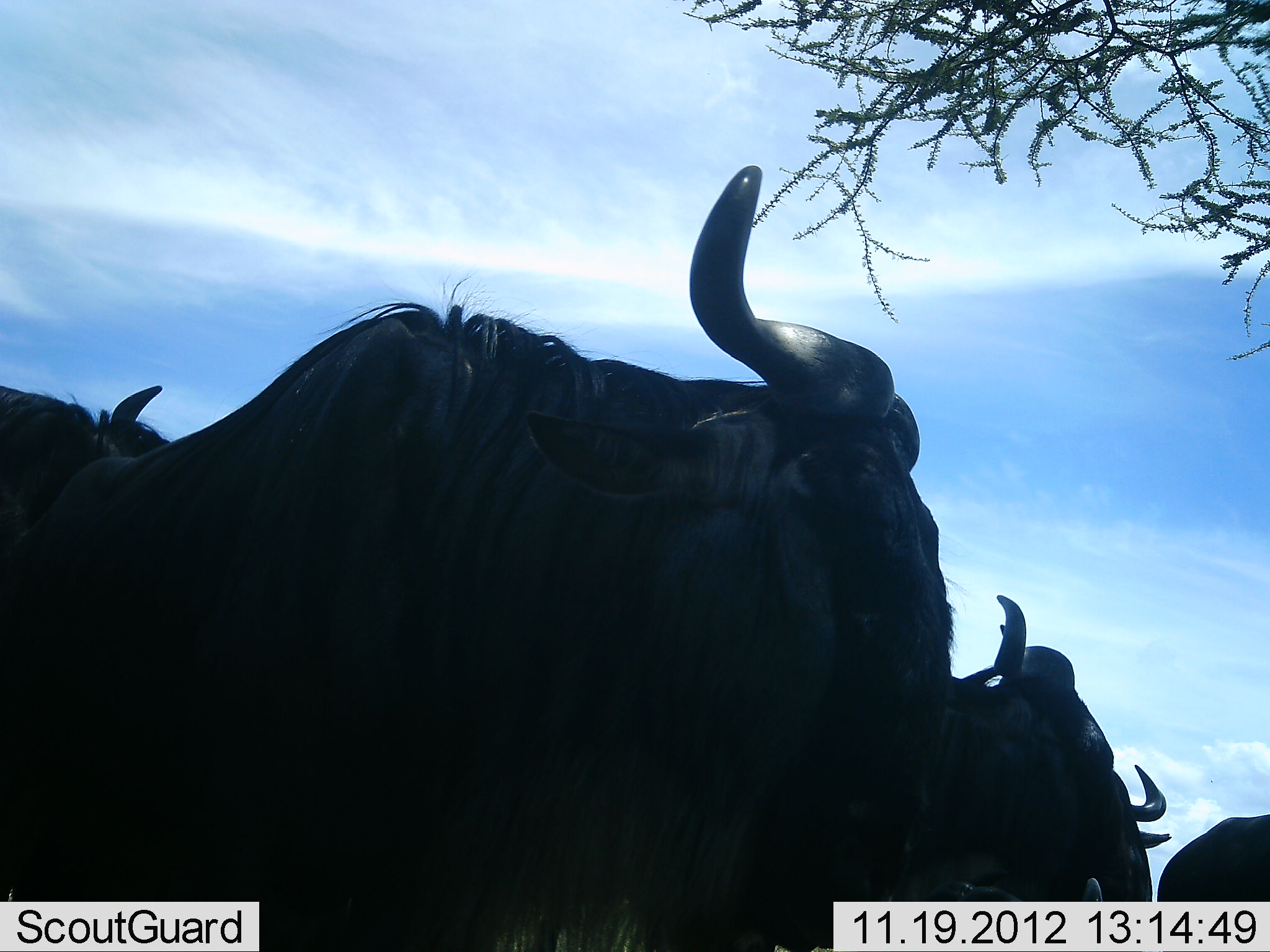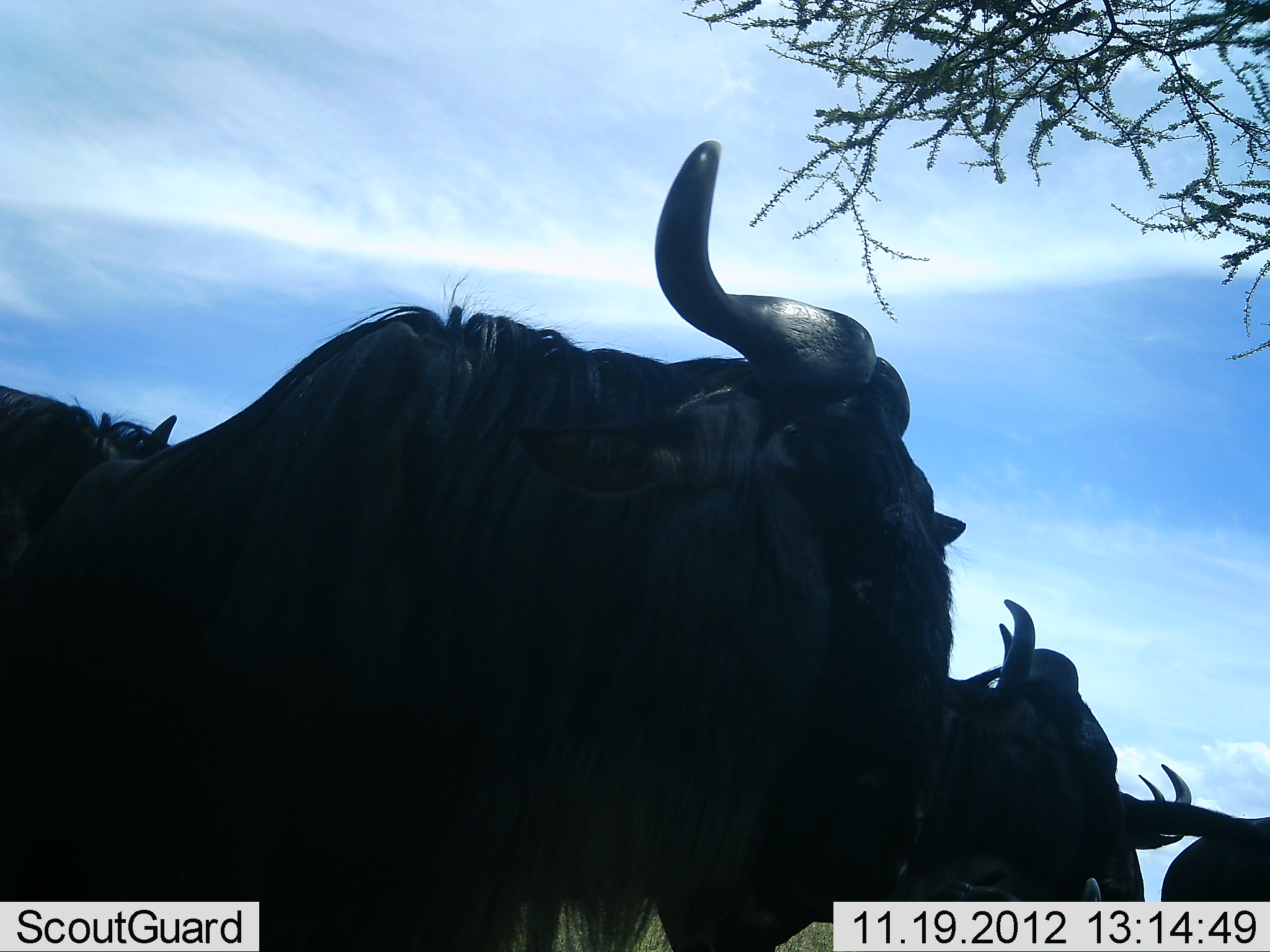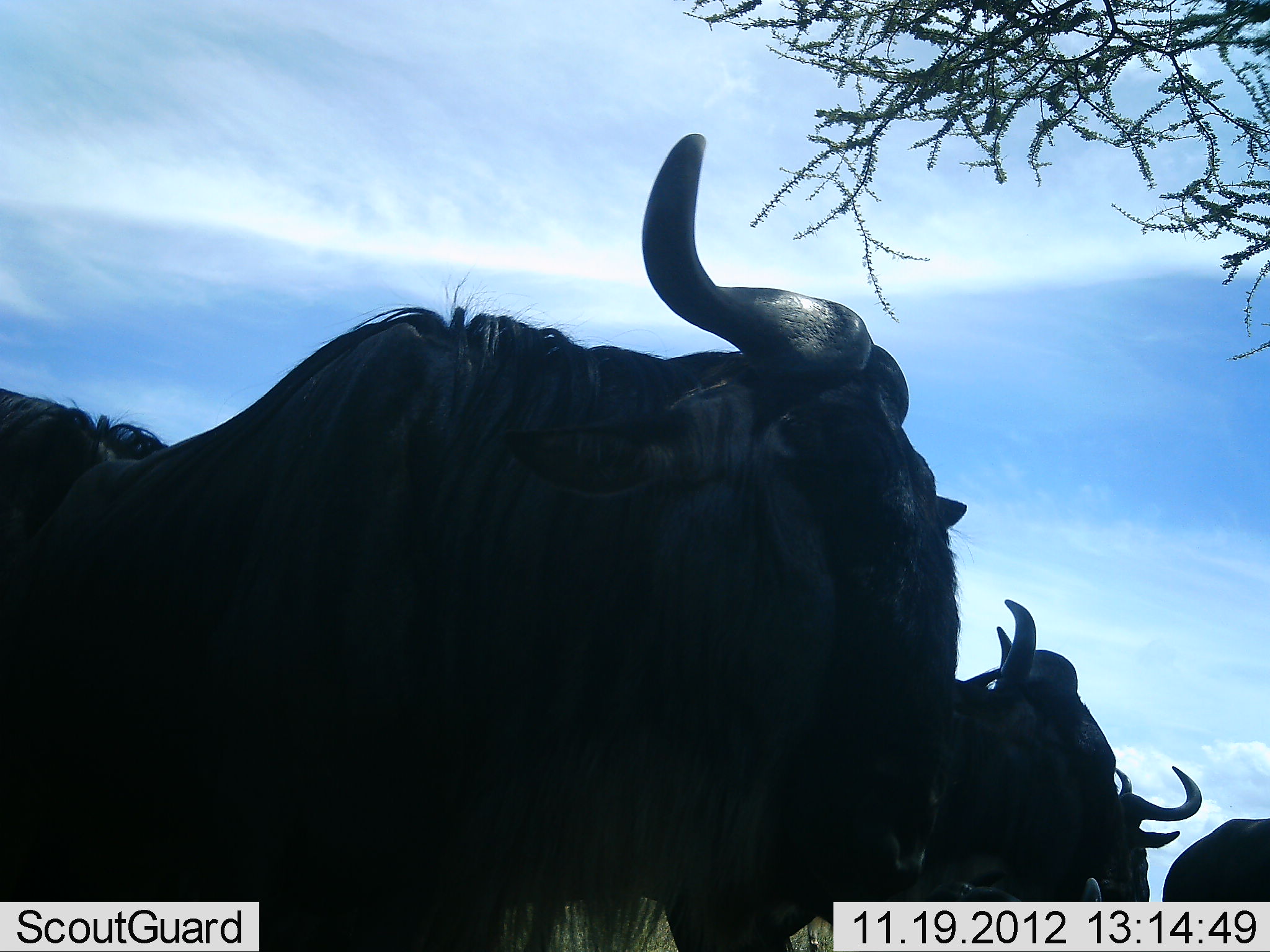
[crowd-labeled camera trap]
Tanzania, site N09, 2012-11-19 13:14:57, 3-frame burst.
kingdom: Animalia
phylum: Chordata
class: Mammalia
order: Artiodactyla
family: Bovidae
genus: Connochaetes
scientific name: Connochaetes taurinus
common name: blue wildebeest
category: wildebeest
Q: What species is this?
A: Wildebeest (blue wildebeest) (Connochaetes taurinus).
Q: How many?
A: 5.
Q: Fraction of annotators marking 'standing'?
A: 100%.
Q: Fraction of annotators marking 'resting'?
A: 0%.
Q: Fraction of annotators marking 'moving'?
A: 0%.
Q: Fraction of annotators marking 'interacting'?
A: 0%.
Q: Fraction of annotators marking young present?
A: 0%.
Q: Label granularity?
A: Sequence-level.